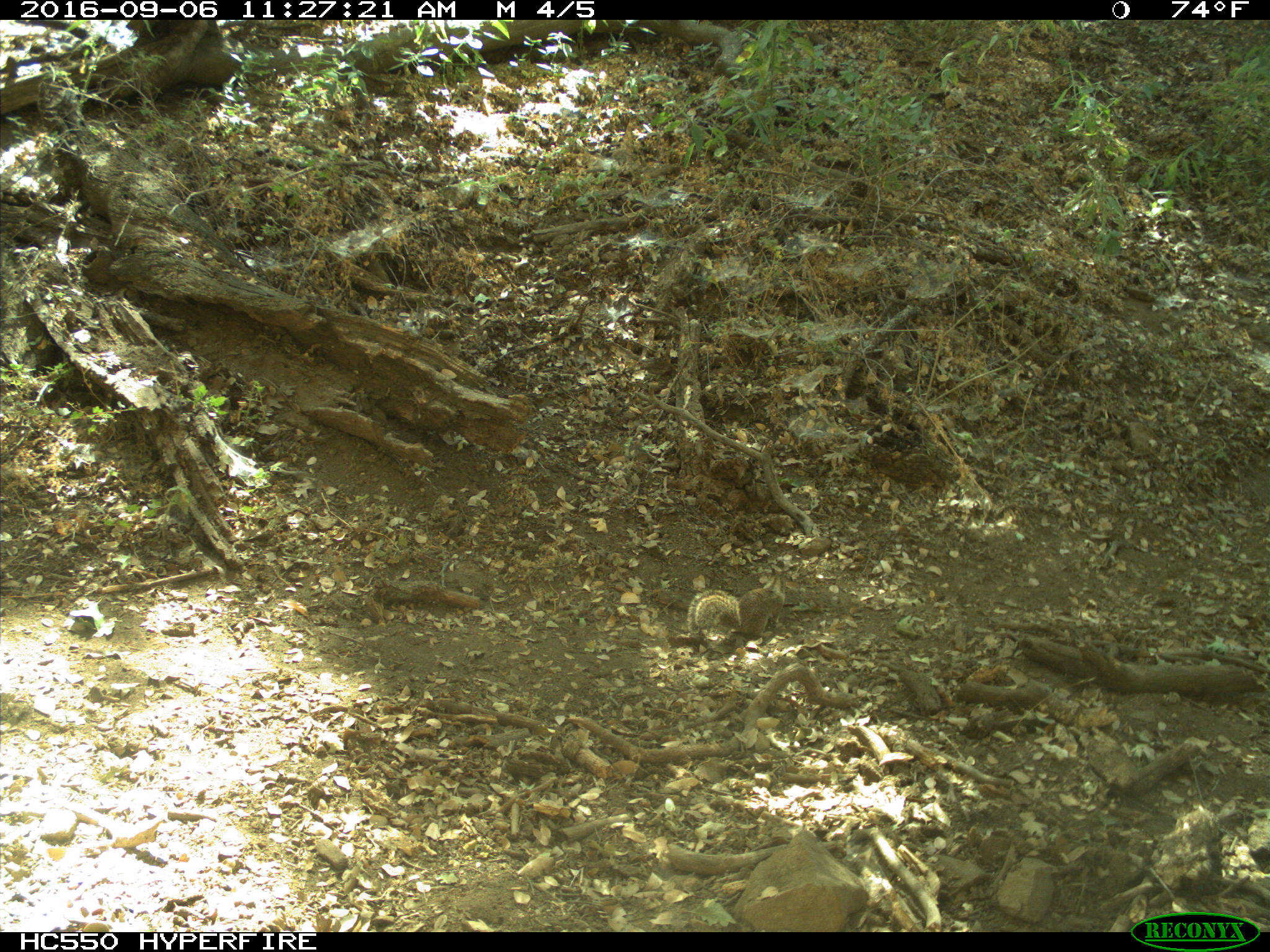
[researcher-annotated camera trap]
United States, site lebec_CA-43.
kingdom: Animalia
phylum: Chordata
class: Mammalia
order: Rodentia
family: Sciuridae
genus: Otospermophilus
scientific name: Otospermophilus beecheyi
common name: california ground squirrel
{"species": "Otospermophilus beecheyi (california ground squirrel)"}